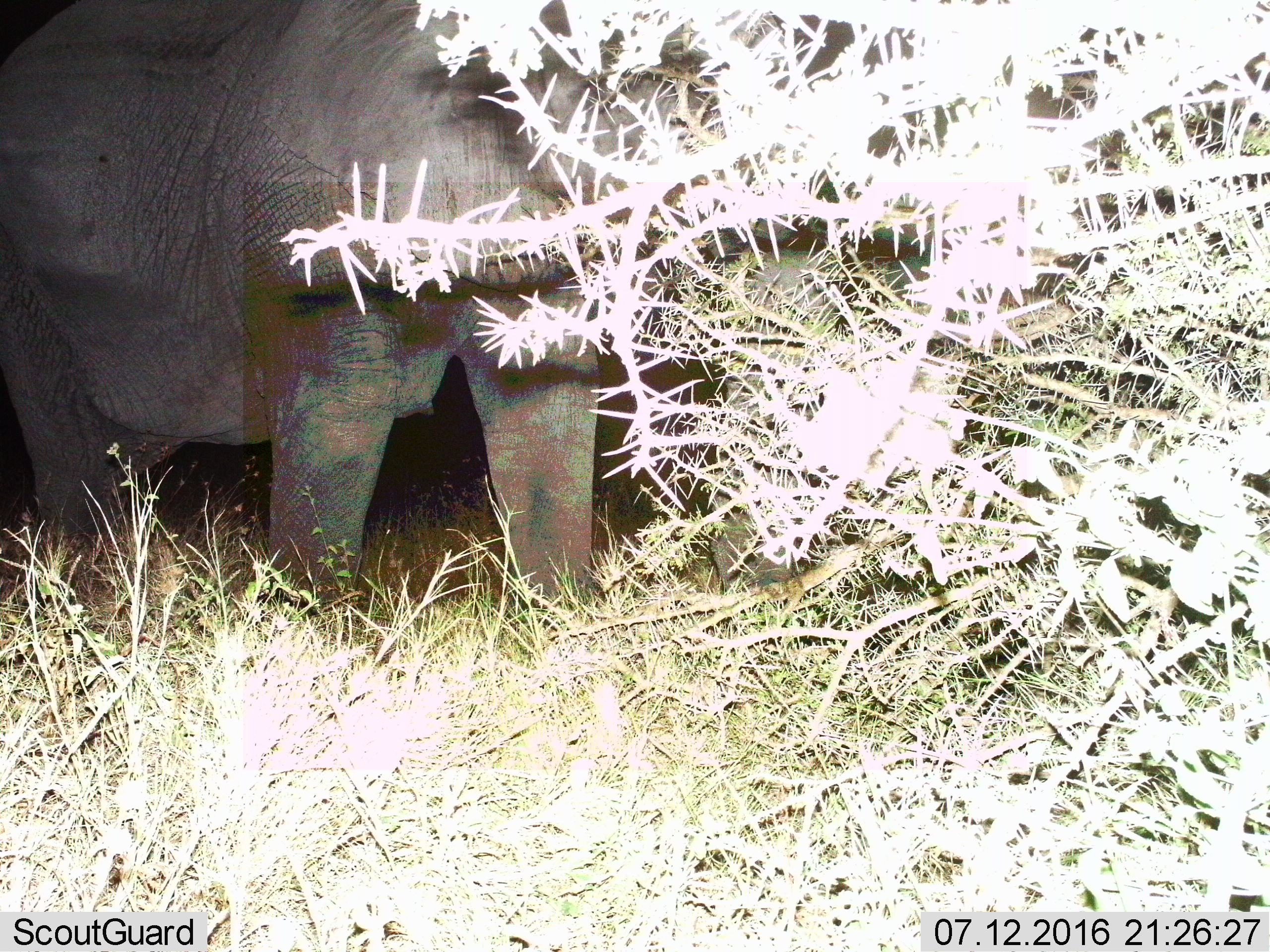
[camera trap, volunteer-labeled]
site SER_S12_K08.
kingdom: Animalia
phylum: Chordata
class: Mammalia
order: Proboscidea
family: Elephantidae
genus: Loxodonta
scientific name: Loxodonta africana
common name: african bush elephant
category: elephant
Elephant (african bush elephant) (Loxodonta africana), count 1. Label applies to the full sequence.